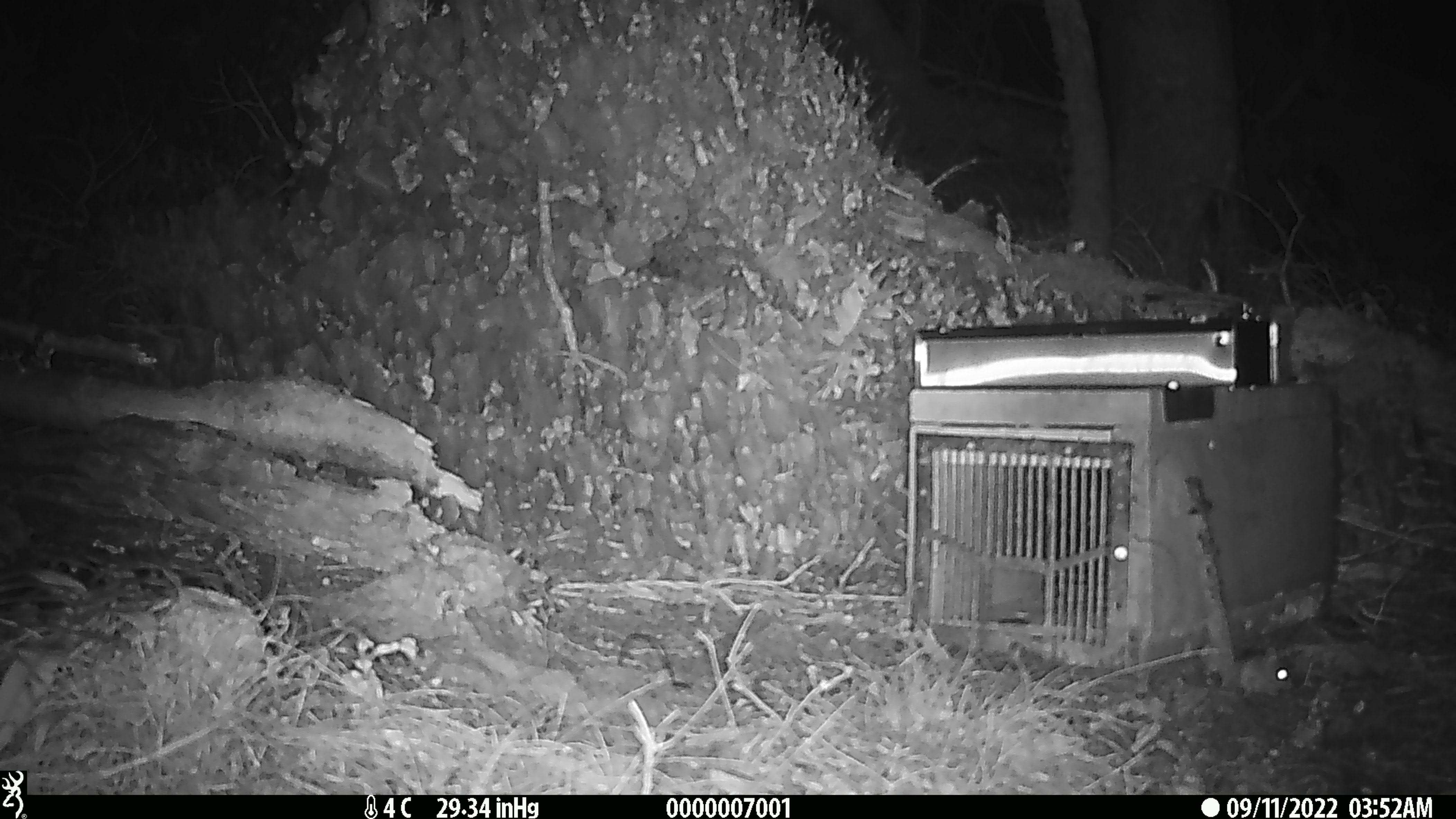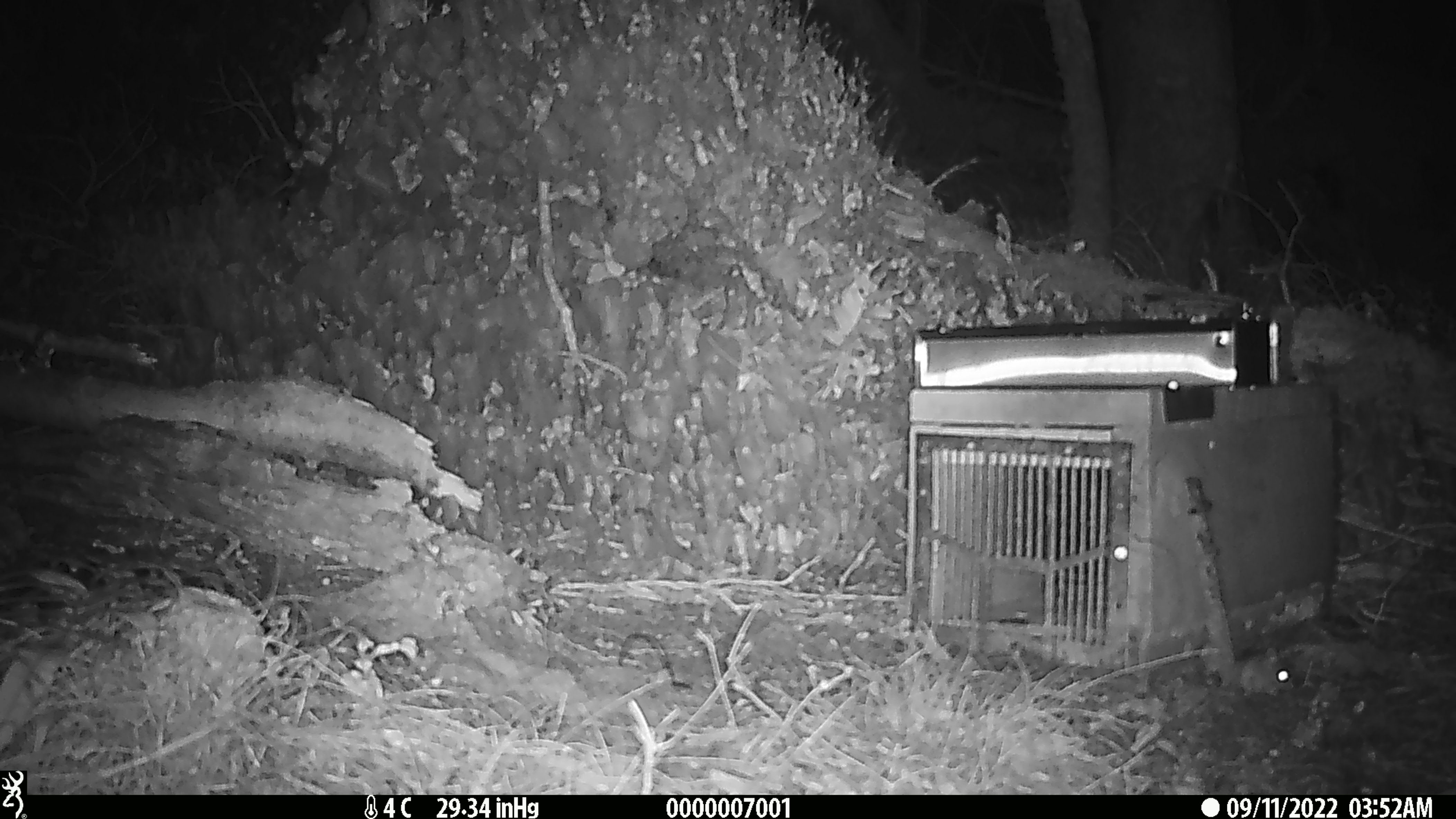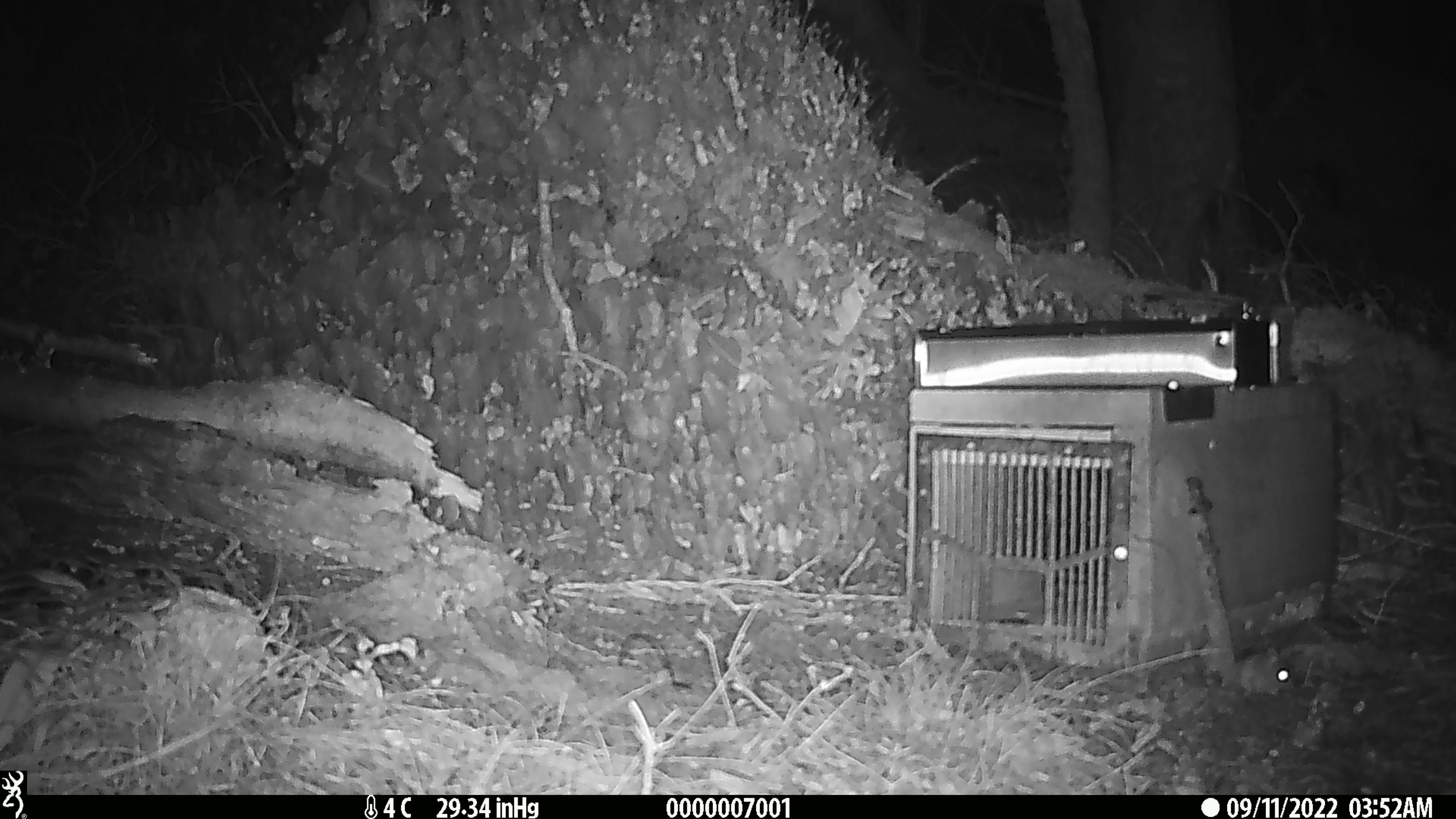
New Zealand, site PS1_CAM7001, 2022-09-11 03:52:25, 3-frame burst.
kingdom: Animalia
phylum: Chordata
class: Mammalia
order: Rodentia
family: Muridae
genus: Mus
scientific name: Mus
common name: mouse